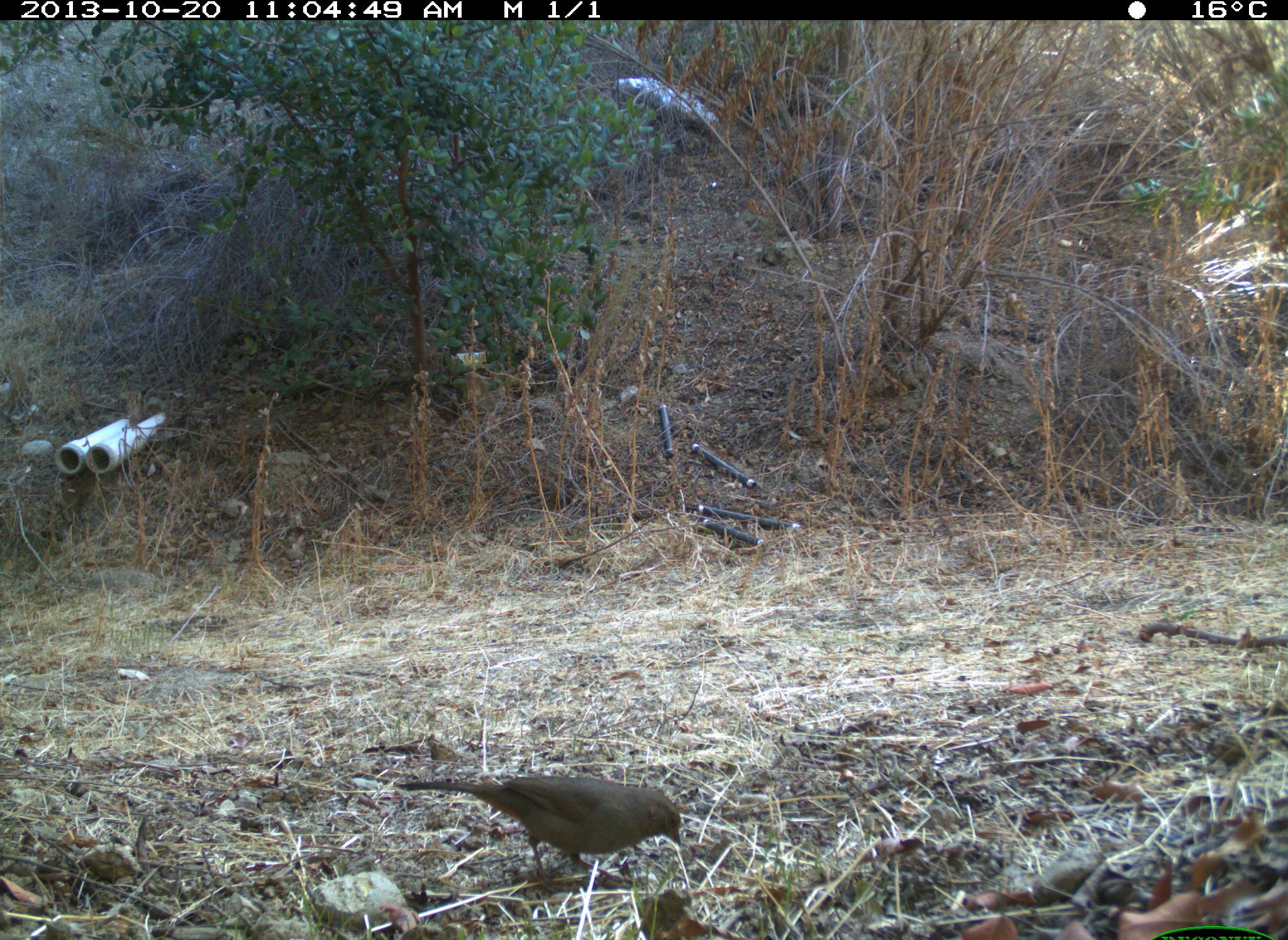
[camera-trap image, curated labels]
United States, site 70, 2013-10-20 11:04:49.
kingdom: Animalia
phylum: Chordata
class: Aves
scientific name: Aves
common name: bird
Bird (Aves).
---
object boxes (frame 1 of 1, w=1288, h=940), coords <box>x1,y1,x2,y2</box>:
bird: <box>386,774,682,882</box>